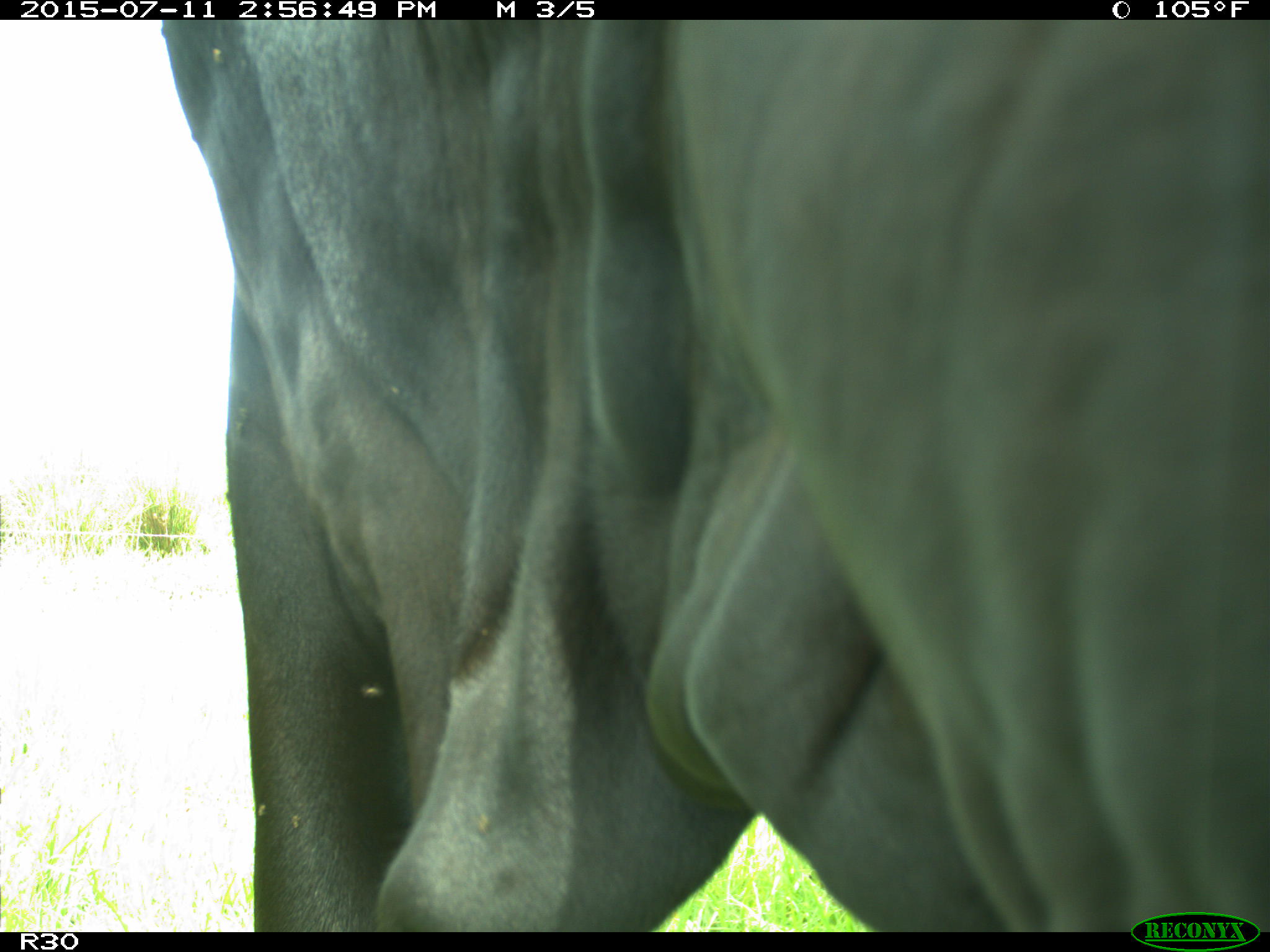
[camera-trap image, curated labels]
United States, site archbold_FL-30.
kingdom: Animalia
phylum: Chordata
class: Mammalia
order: Artiodactyla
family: Bovidae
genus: Bos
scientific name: Bos taurus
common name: domestic cow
Bos taurus (domestic cow).